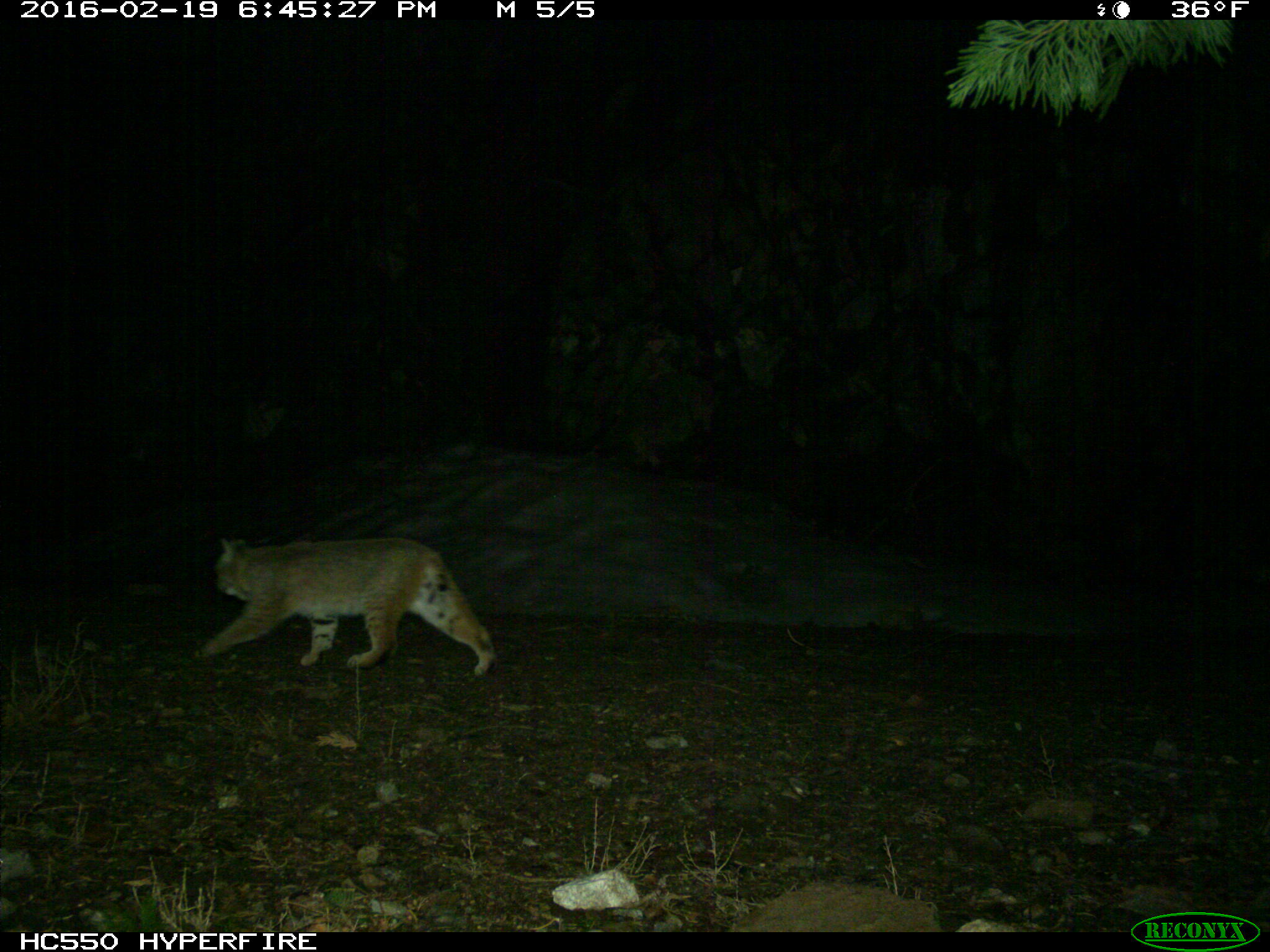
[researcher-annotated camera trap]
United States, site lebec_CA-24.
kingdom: Animalia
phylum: Chordata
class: Mammalia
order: Carnivora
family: Felidae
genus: Lynx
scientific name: Lynx rufus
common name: bobcat